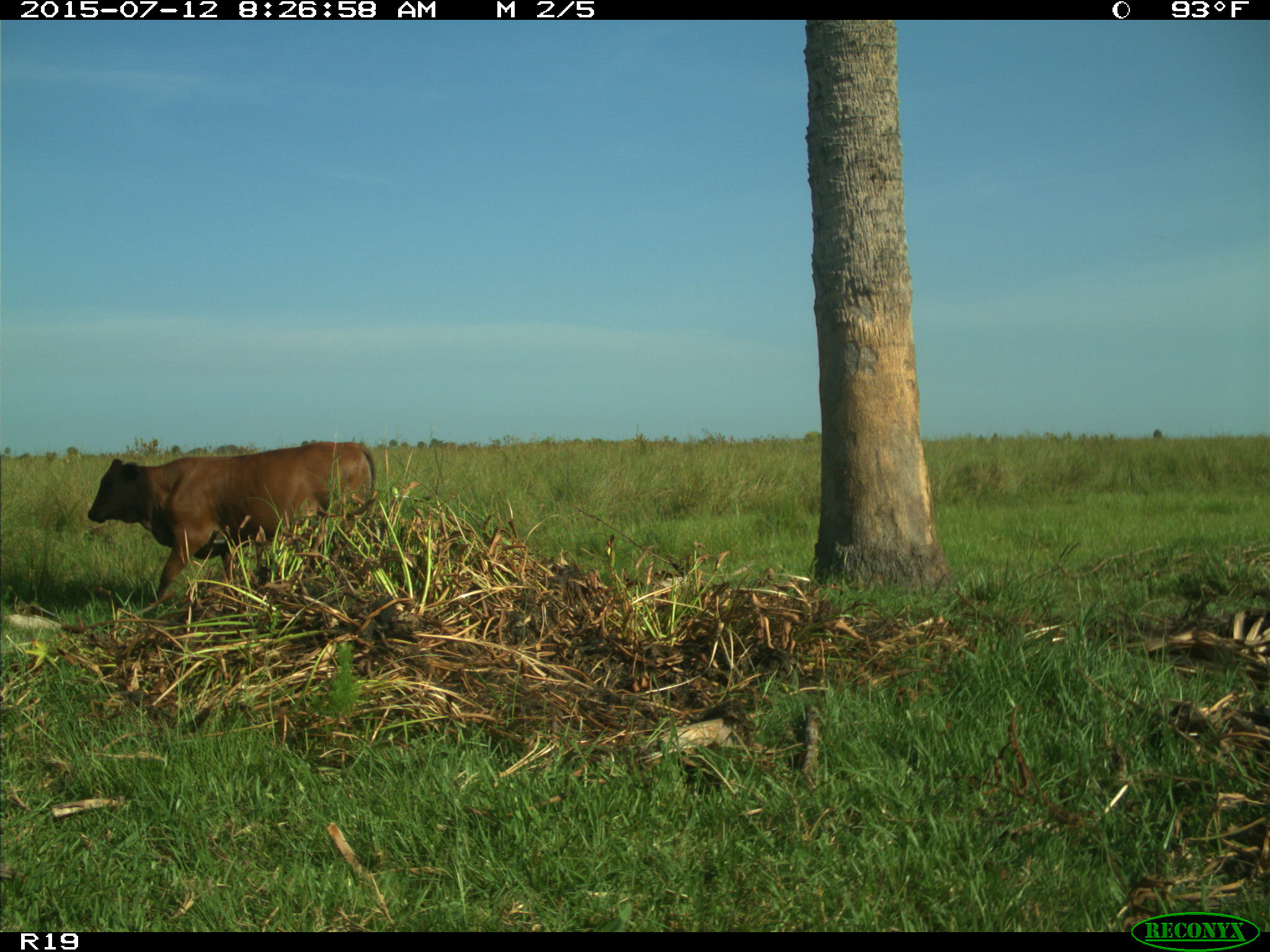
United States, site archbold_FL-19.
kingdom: Animalia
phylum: Chordata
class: Mammalia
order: Artiodactyla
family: Bovidae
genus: Bos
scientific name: Bos taurus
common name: domestic cow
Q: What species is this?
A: Bos taurus (domestic cow).